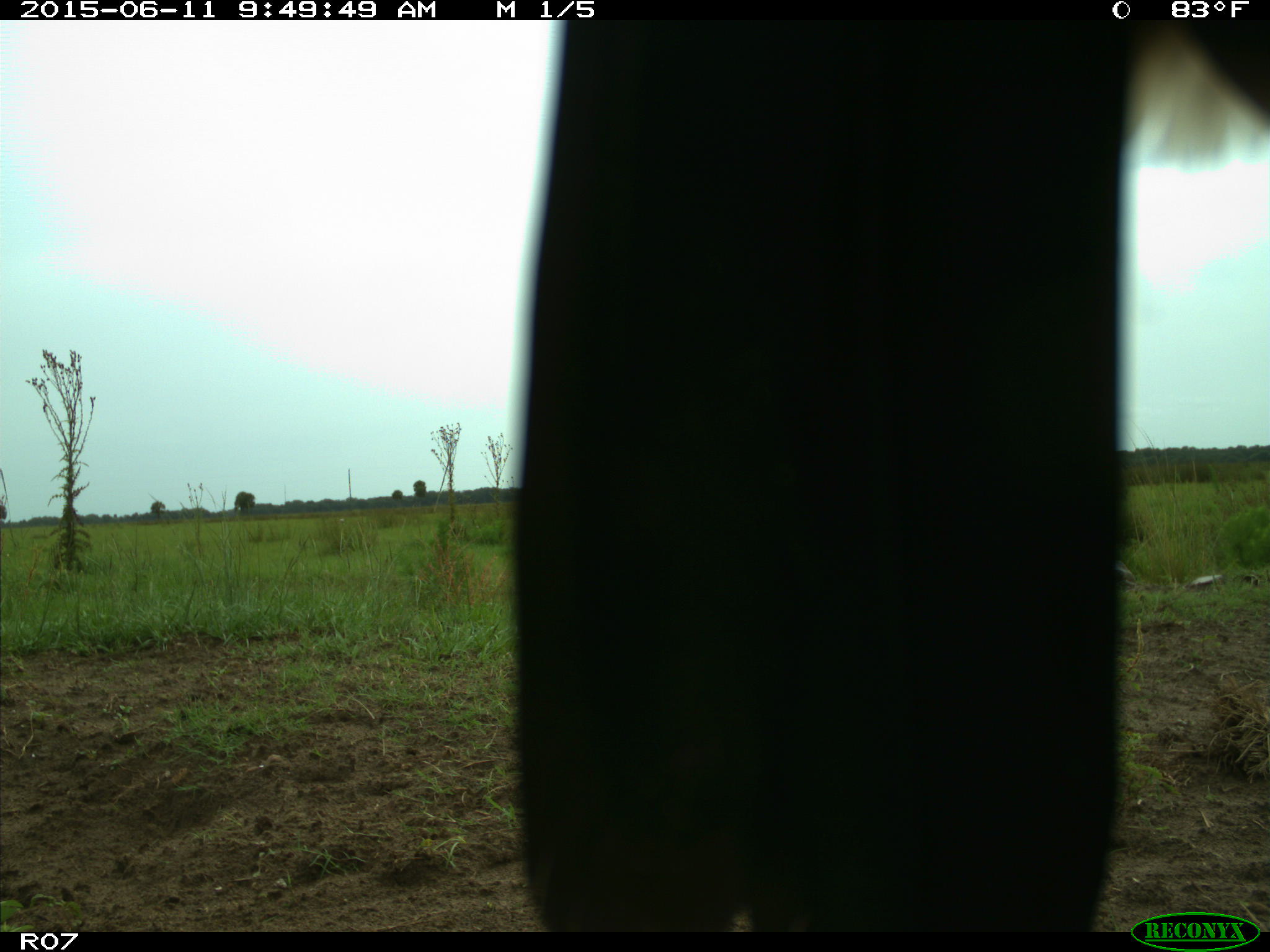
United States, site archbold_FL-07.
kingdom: Animalia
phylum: Chordata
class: Mammalia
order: Artiodactyla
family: Bovidae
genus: Bos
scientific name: Bos taurus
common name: domestic cow